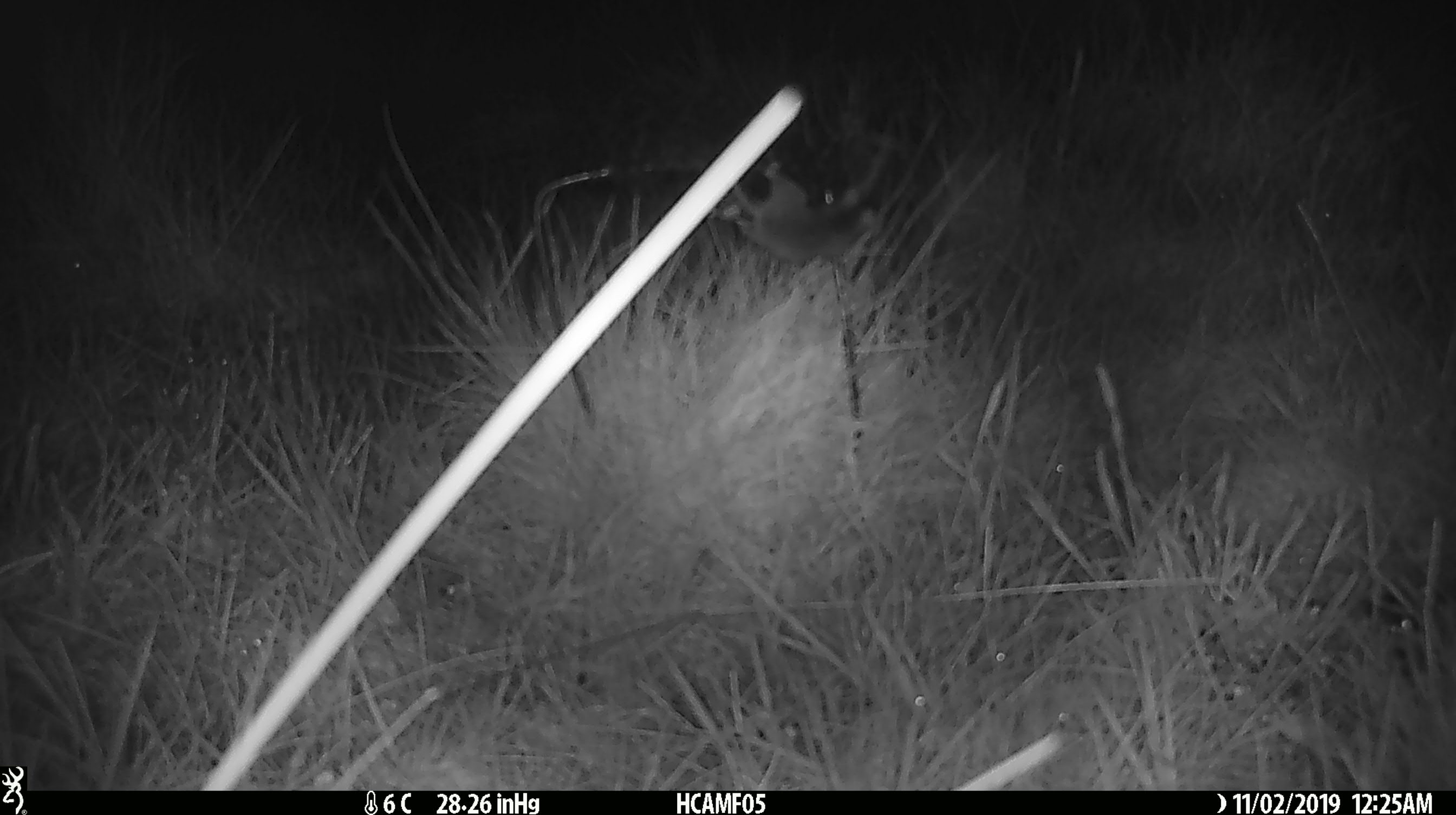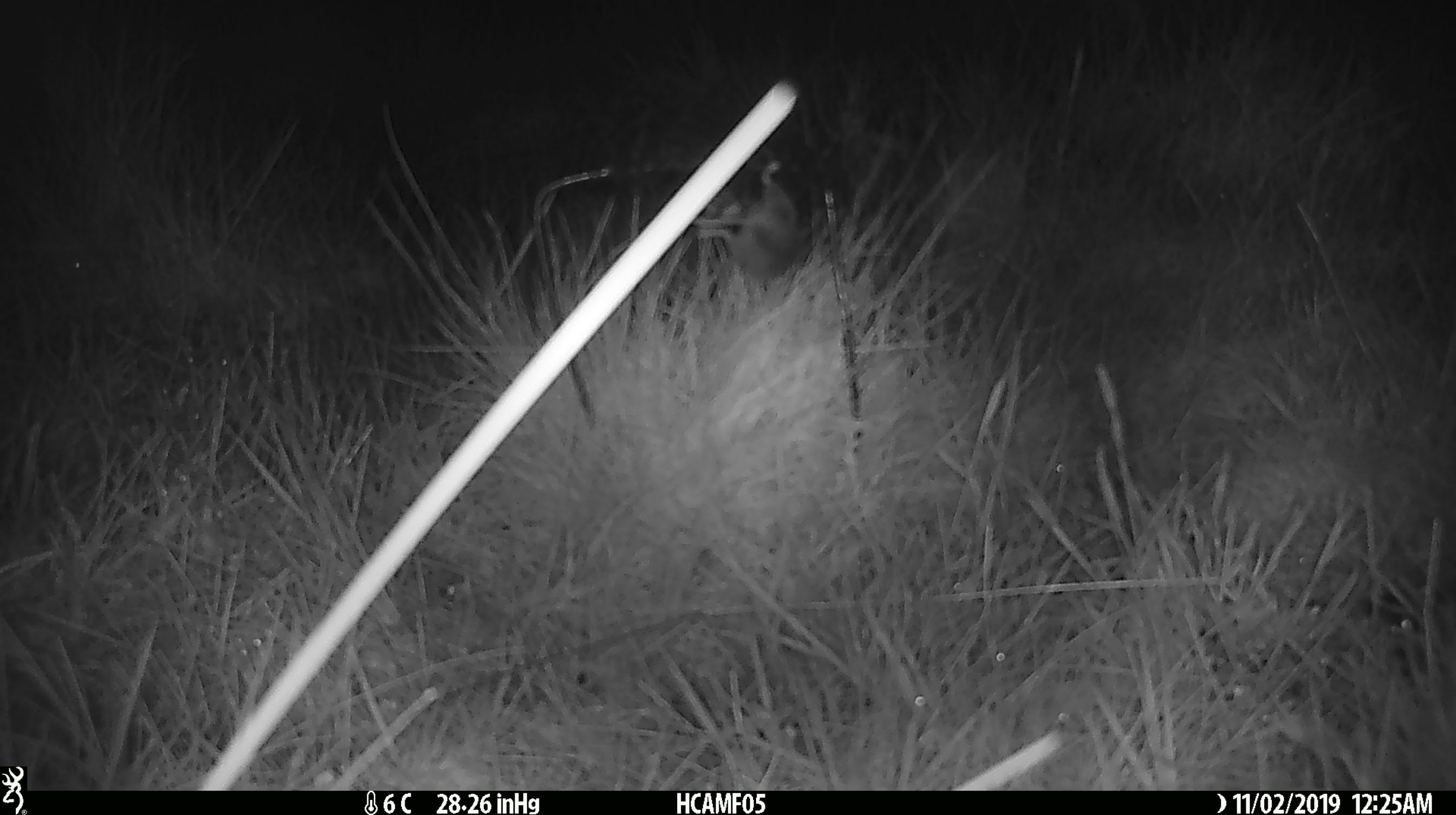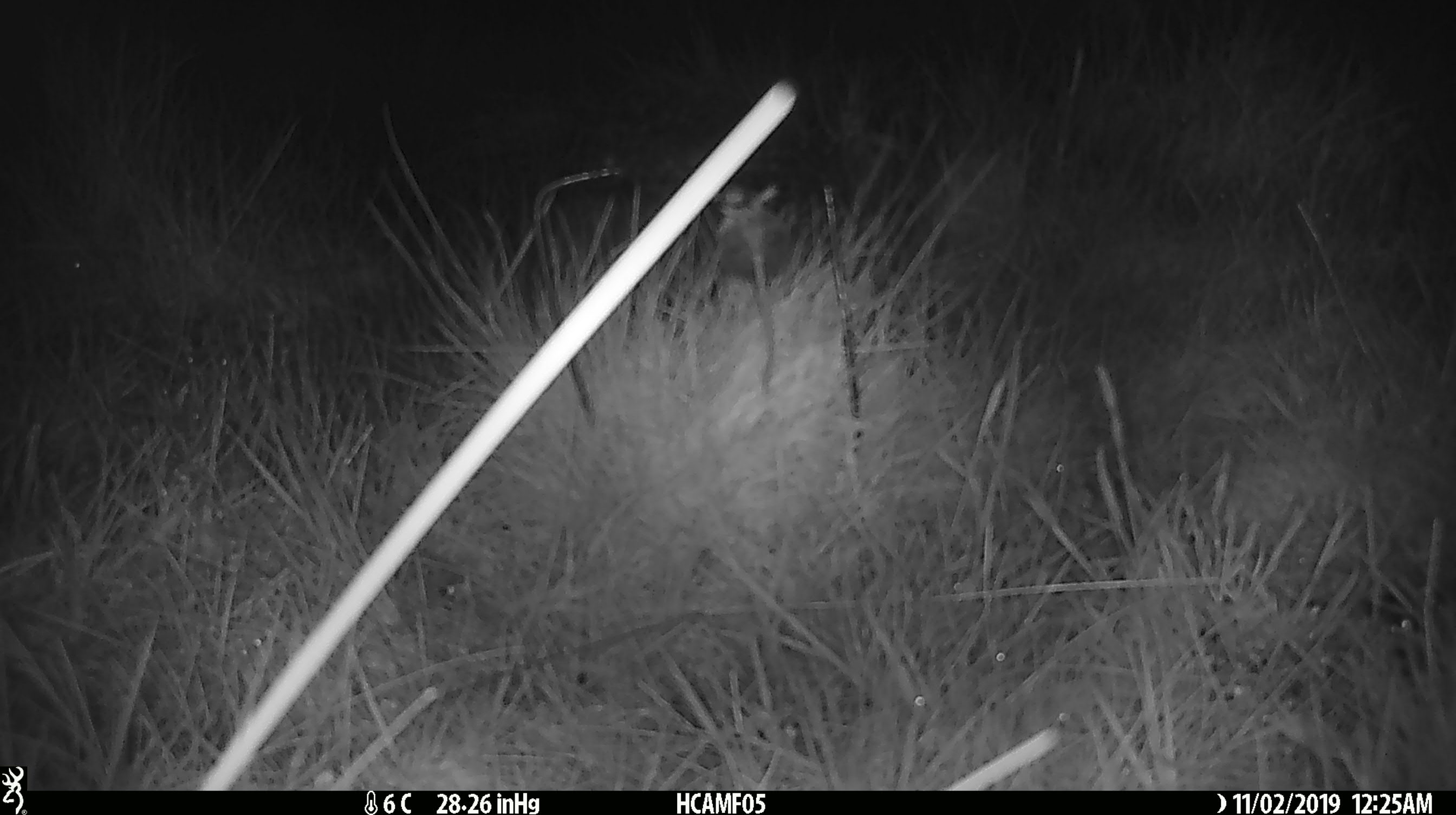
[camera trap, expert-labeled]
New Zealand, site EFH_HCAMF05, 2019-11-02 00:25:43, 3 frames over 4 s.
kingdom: Animalia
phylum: Chordata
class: Mammalia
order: Rodentia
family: Muridae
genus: Mus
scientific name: Mus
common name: mouse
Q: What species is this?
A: Mouse (Mus).